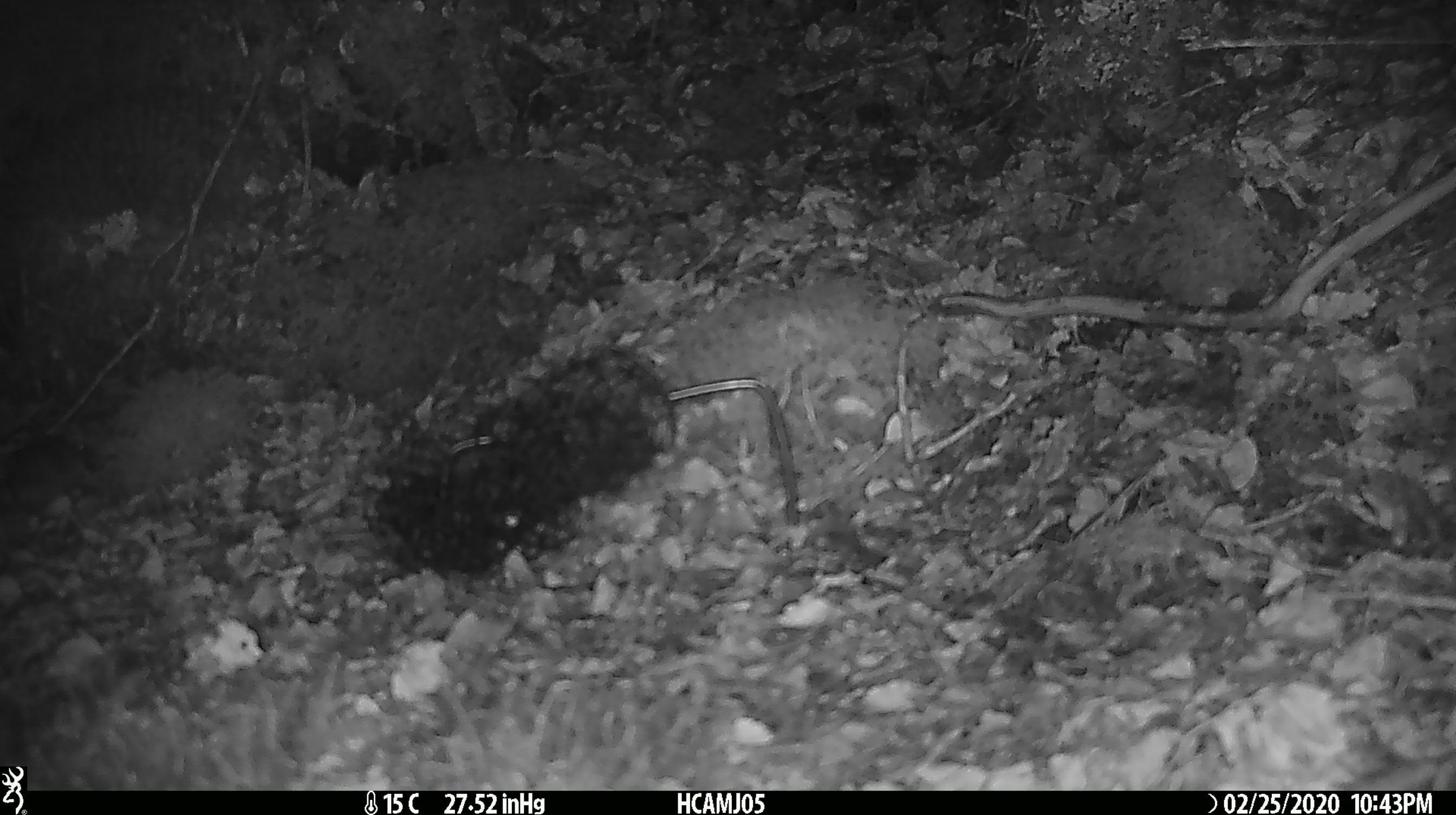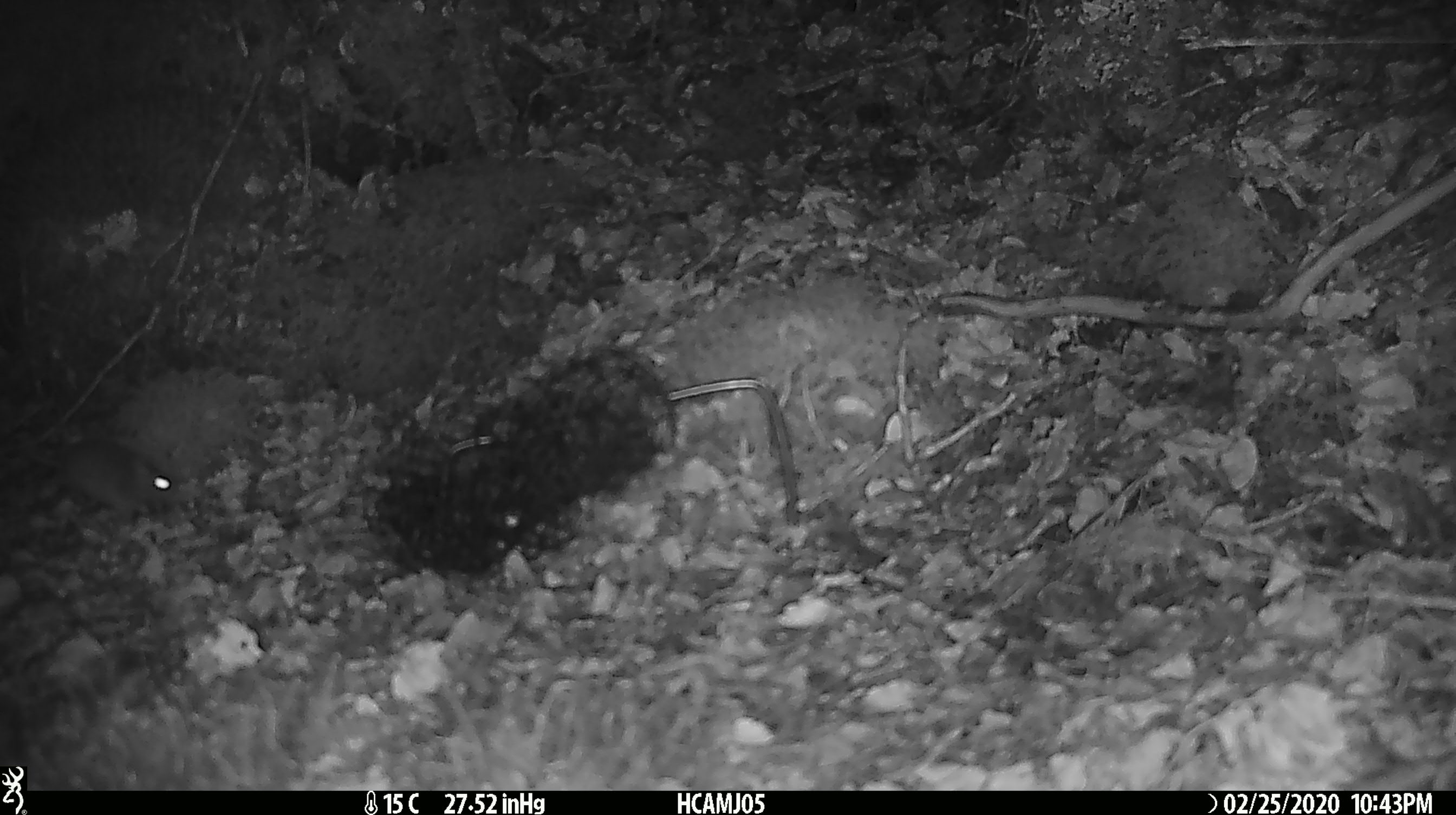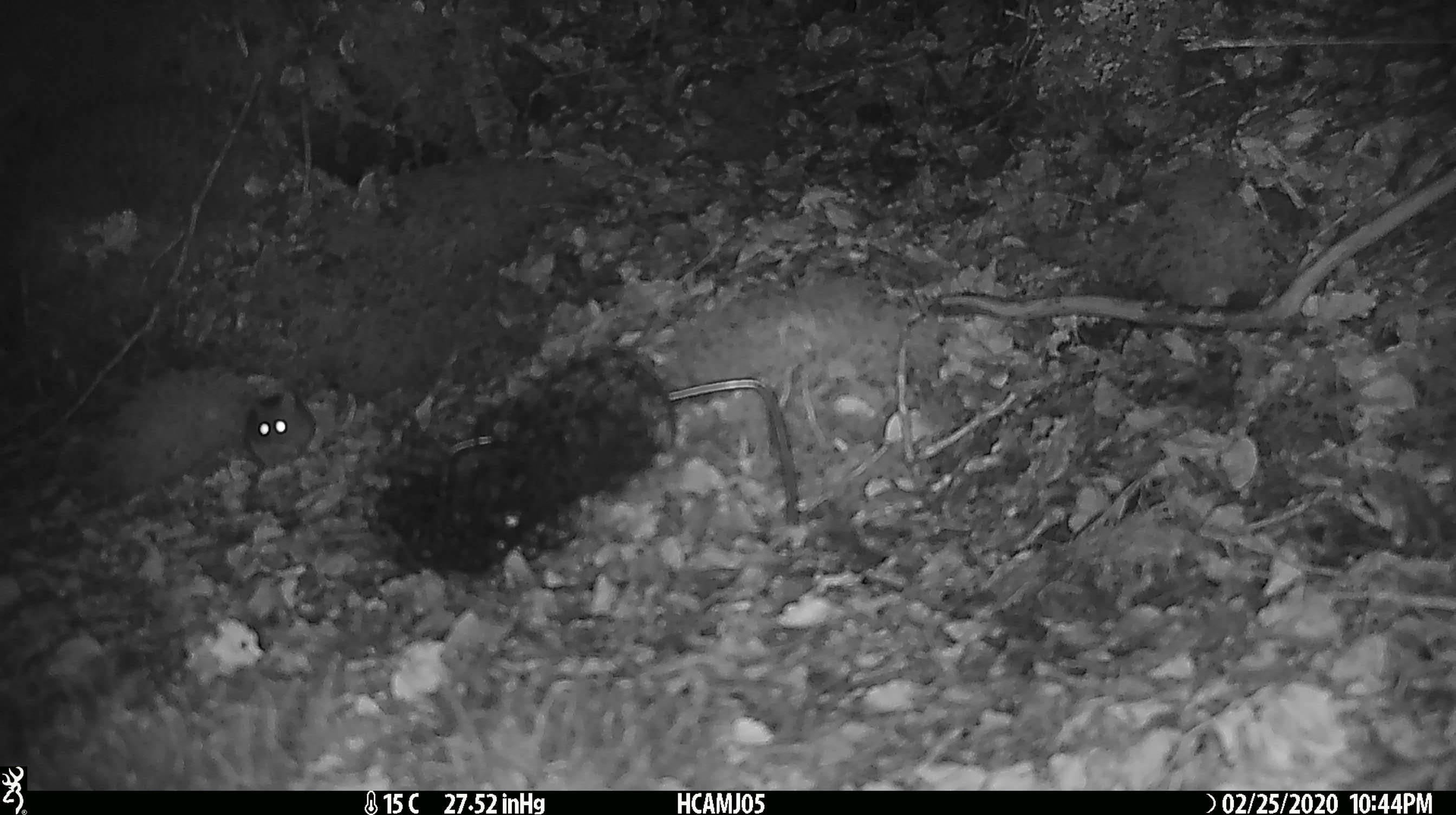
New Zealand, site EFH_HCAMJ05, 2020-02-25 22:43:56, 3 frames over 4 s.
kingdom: Animalia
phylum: Chordata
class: Mammalia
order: Rodentia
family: Muridae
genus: Mus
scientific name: Mus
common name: mouse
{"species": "mouse (Mus)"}